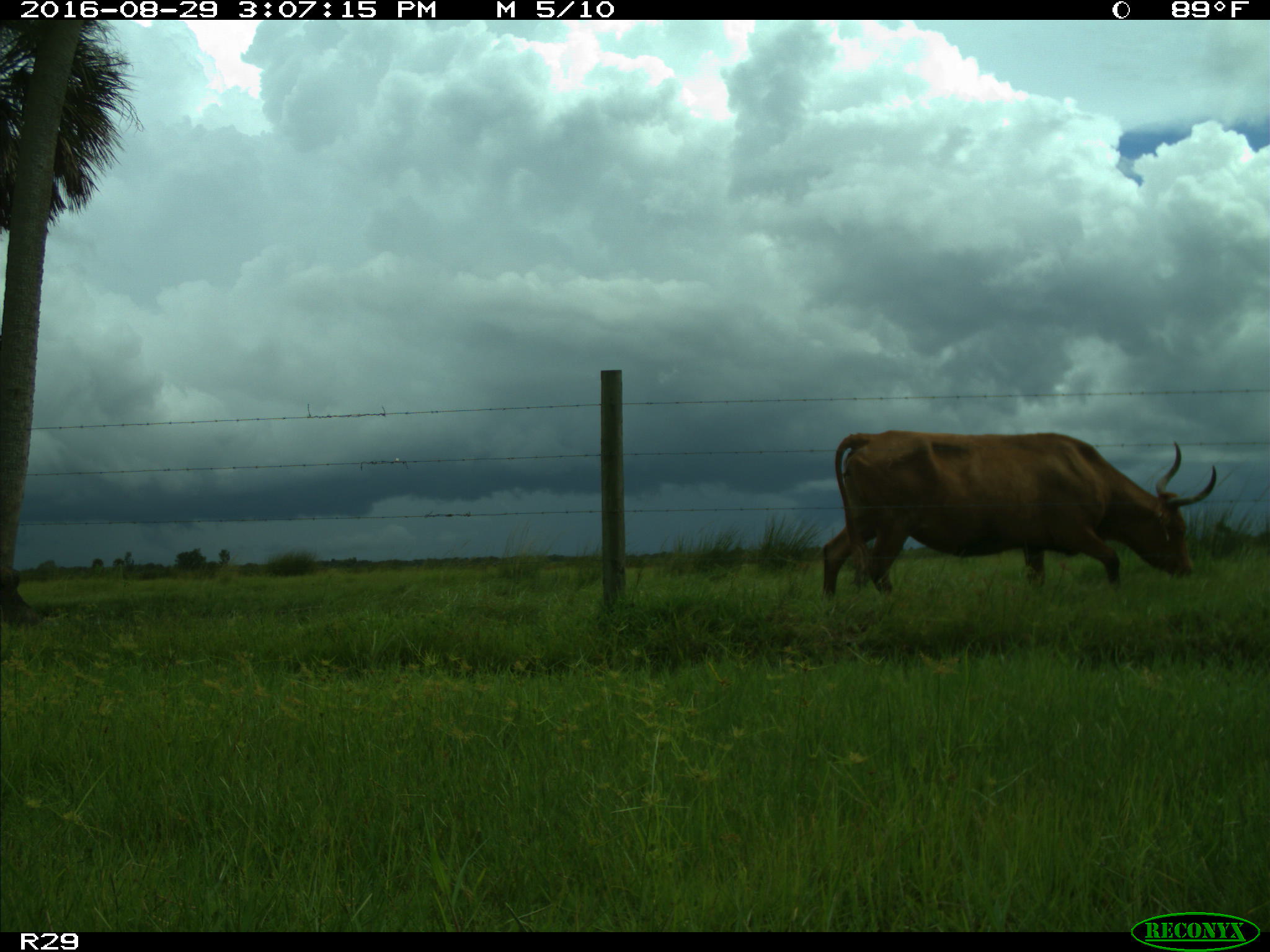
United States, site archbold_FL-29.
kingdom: Animalia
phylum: Chordata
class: Mammalia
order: Artiodactyla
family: Bovidae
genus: Bos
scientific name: Bos taurus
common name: domestic cow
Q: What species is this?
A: Bos taurus (domestic cow).